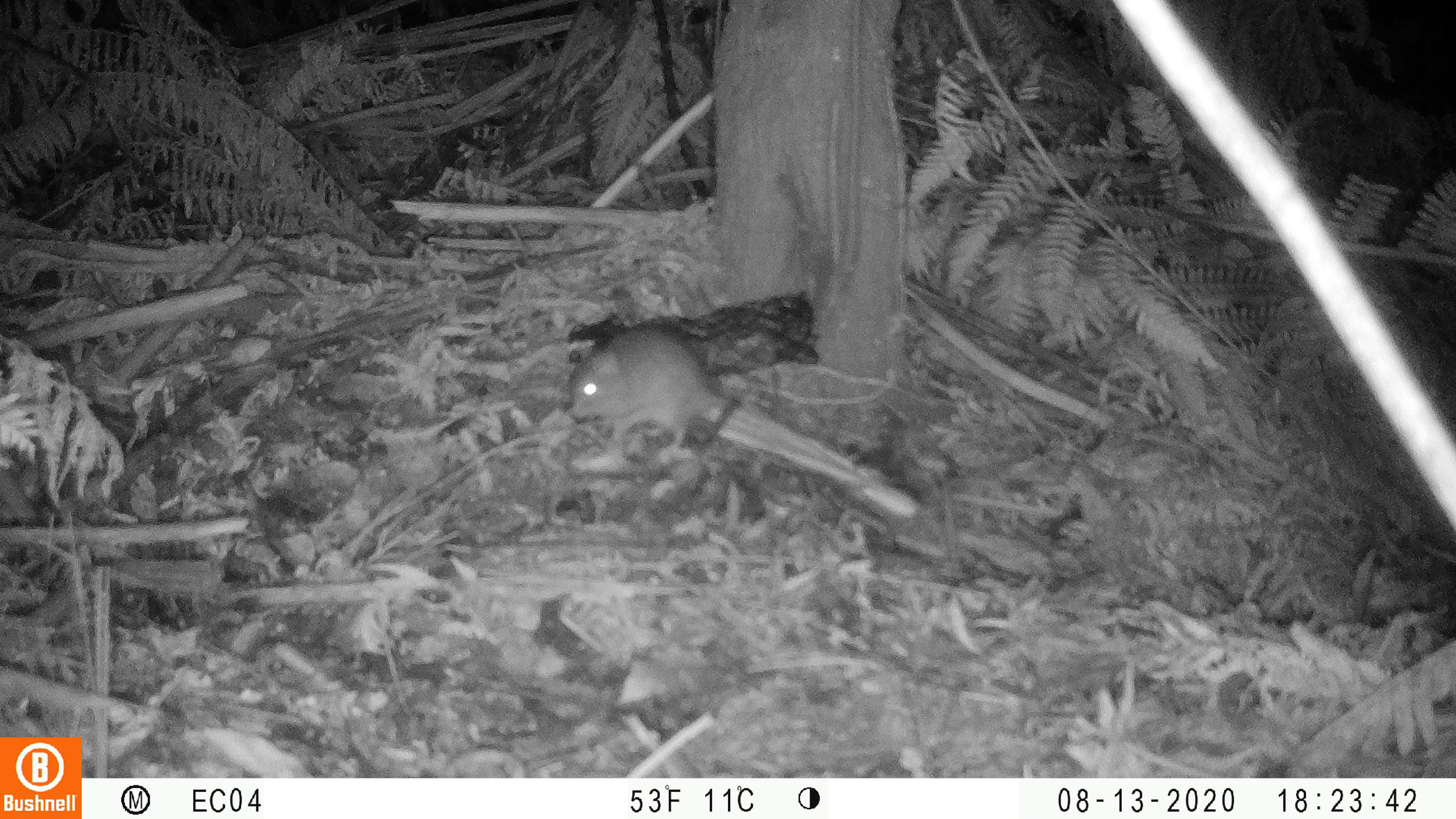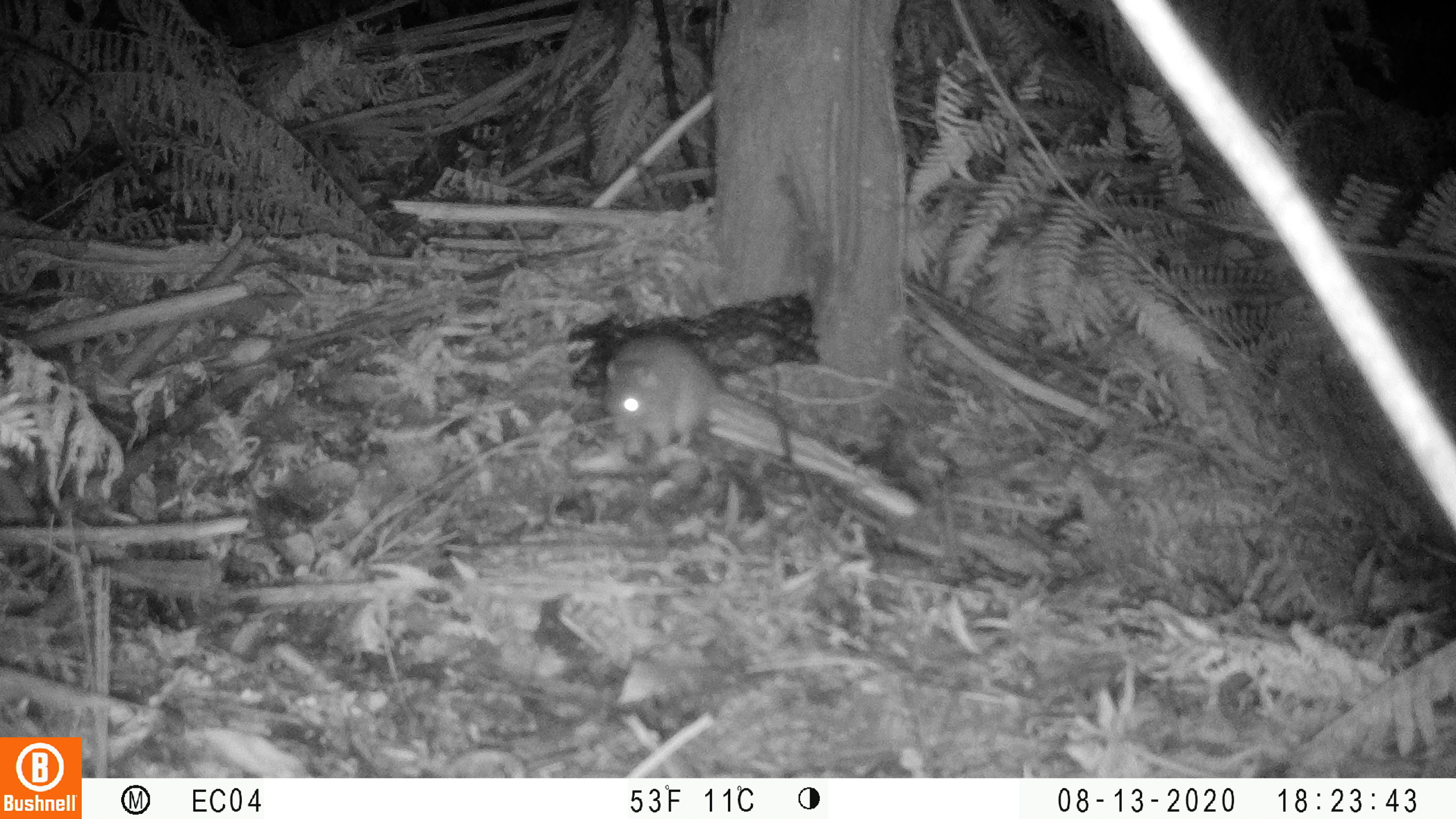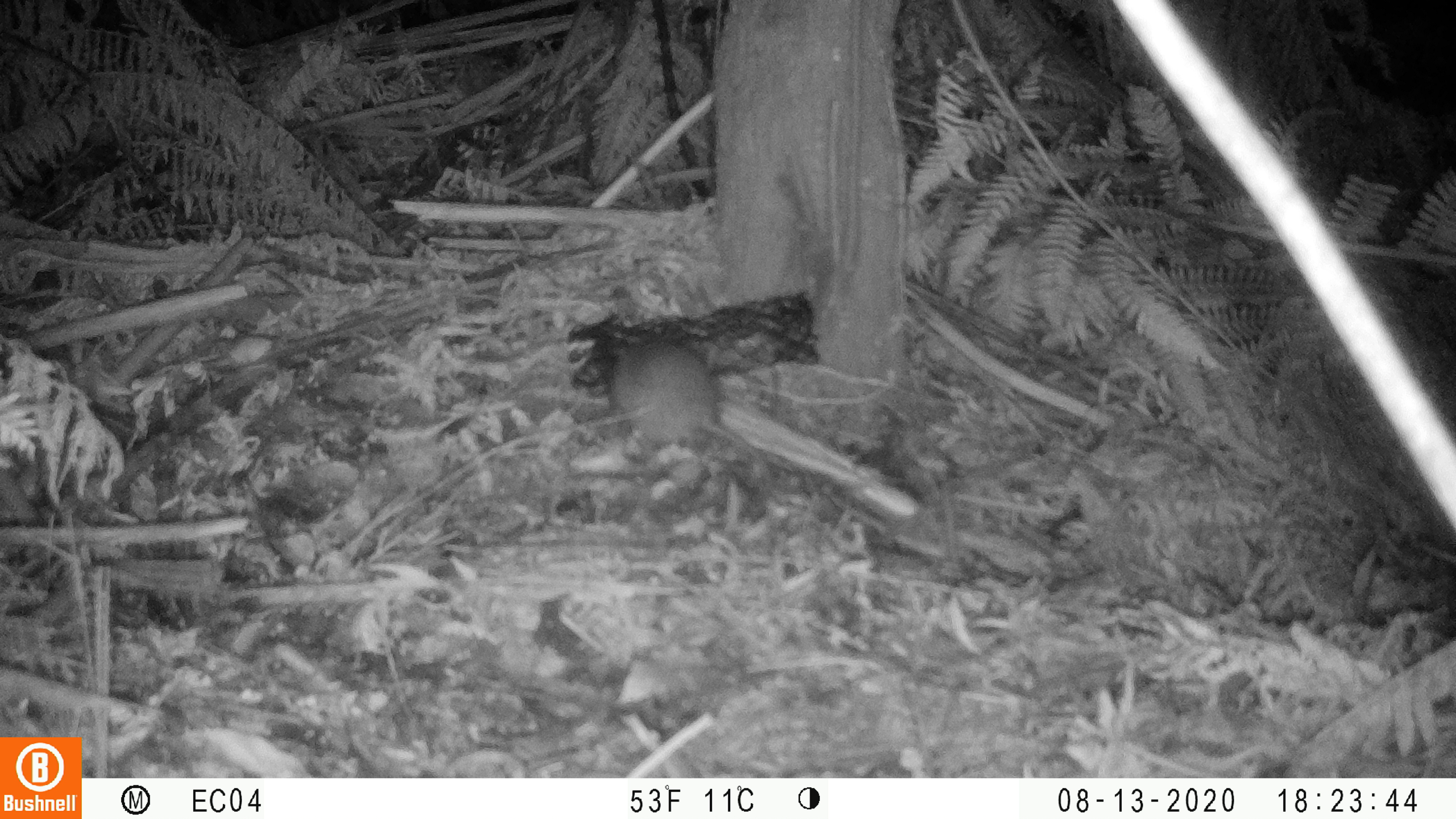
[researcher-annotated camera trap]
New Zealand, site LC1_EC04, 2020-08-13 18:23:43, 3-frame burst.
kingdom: Animalia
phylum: Chordata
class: Mammalia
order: Rodentia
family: Muridae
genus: Rattus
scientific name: Rattus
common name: rat